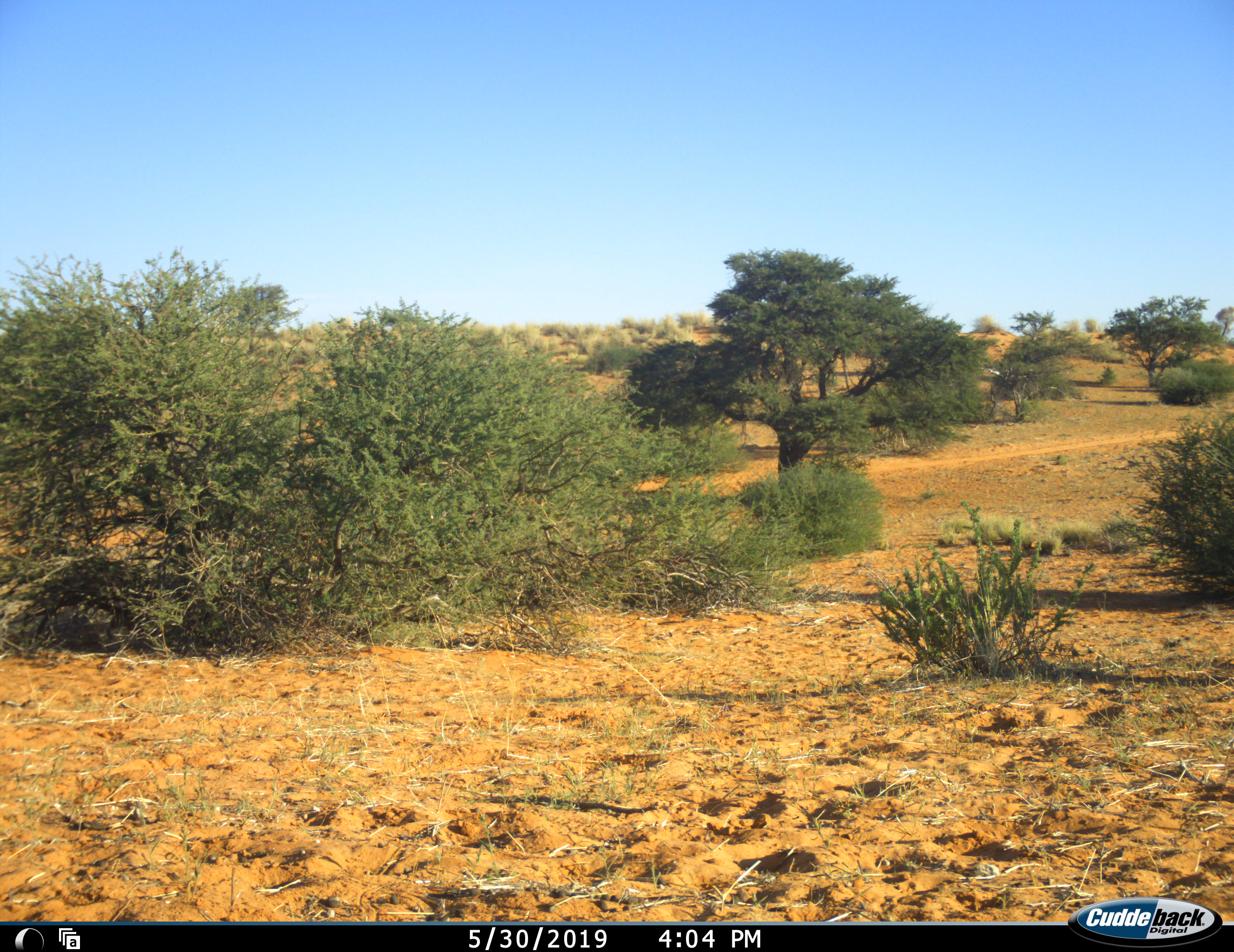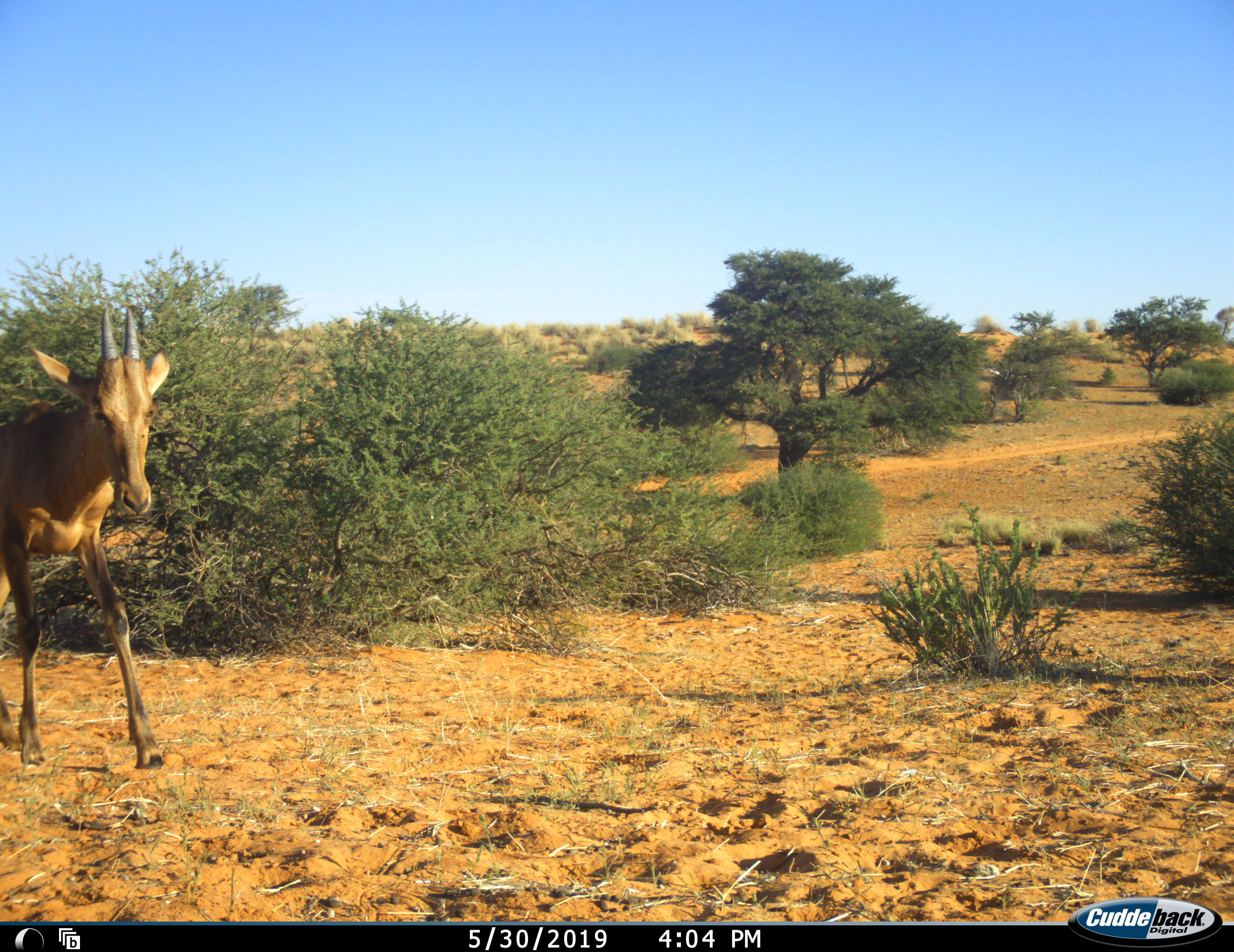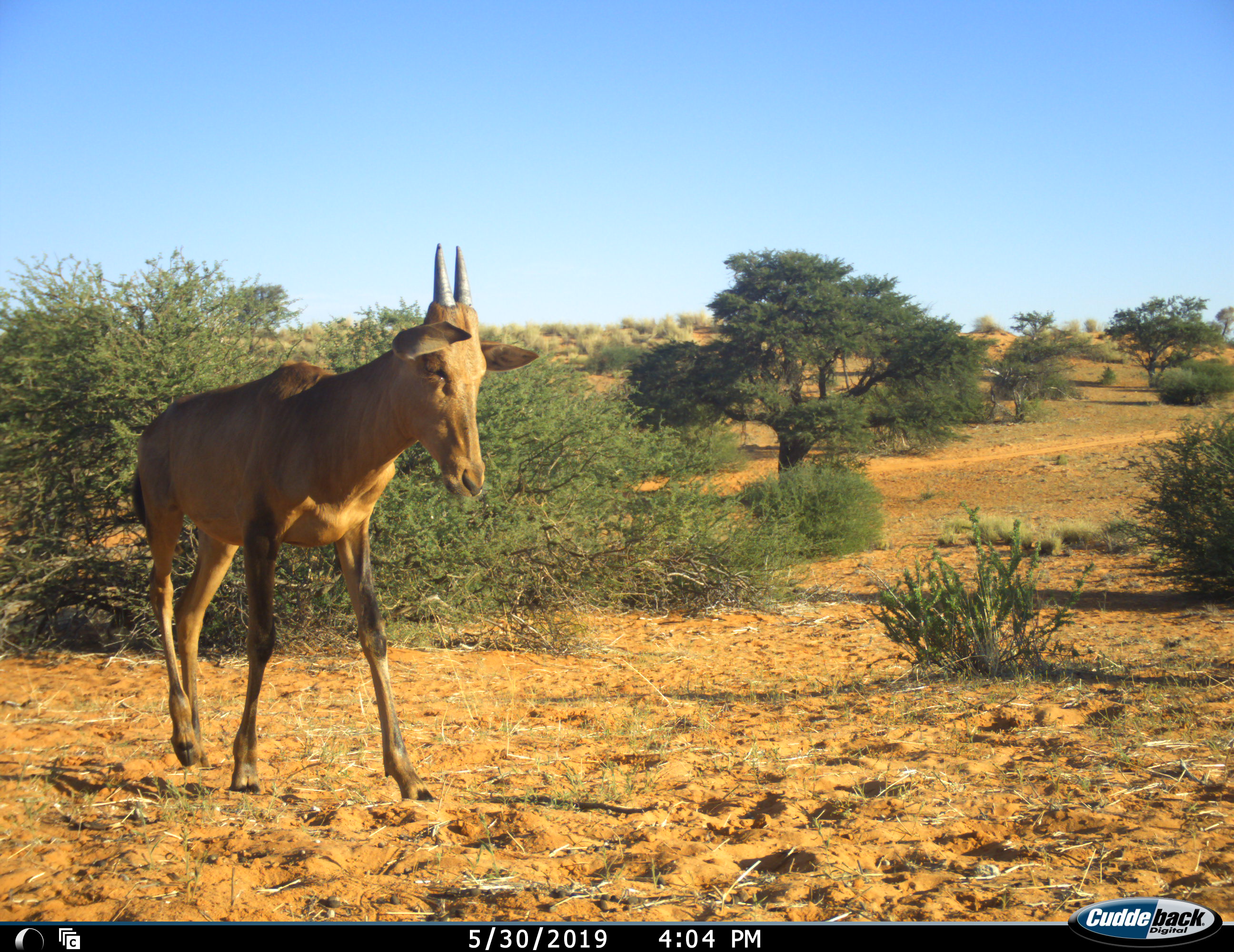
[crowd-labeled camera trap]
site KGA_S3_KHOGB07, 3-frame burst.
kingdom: Animalia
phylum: Chordata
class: Mammalia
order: Artiodactyla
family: Bovidae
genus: Alcelaphus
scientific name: Alcelaphus buselaphus caama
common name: red hartebeest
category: hartebeestred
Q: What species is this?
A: Hartebeestred (red hartebeest) (Alcelaphus buselaphus caama).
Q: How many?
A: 1.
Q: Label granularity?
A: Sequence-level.